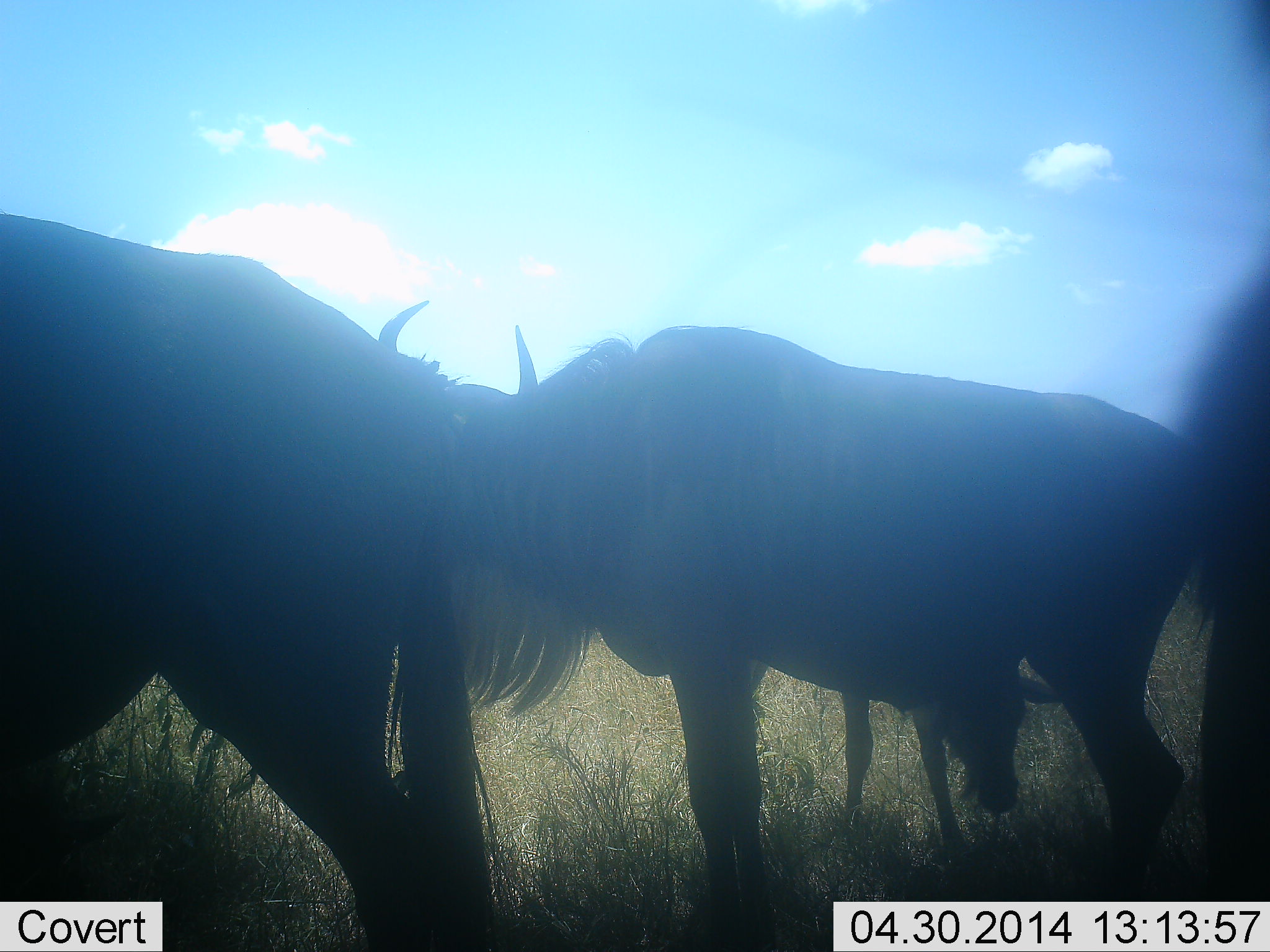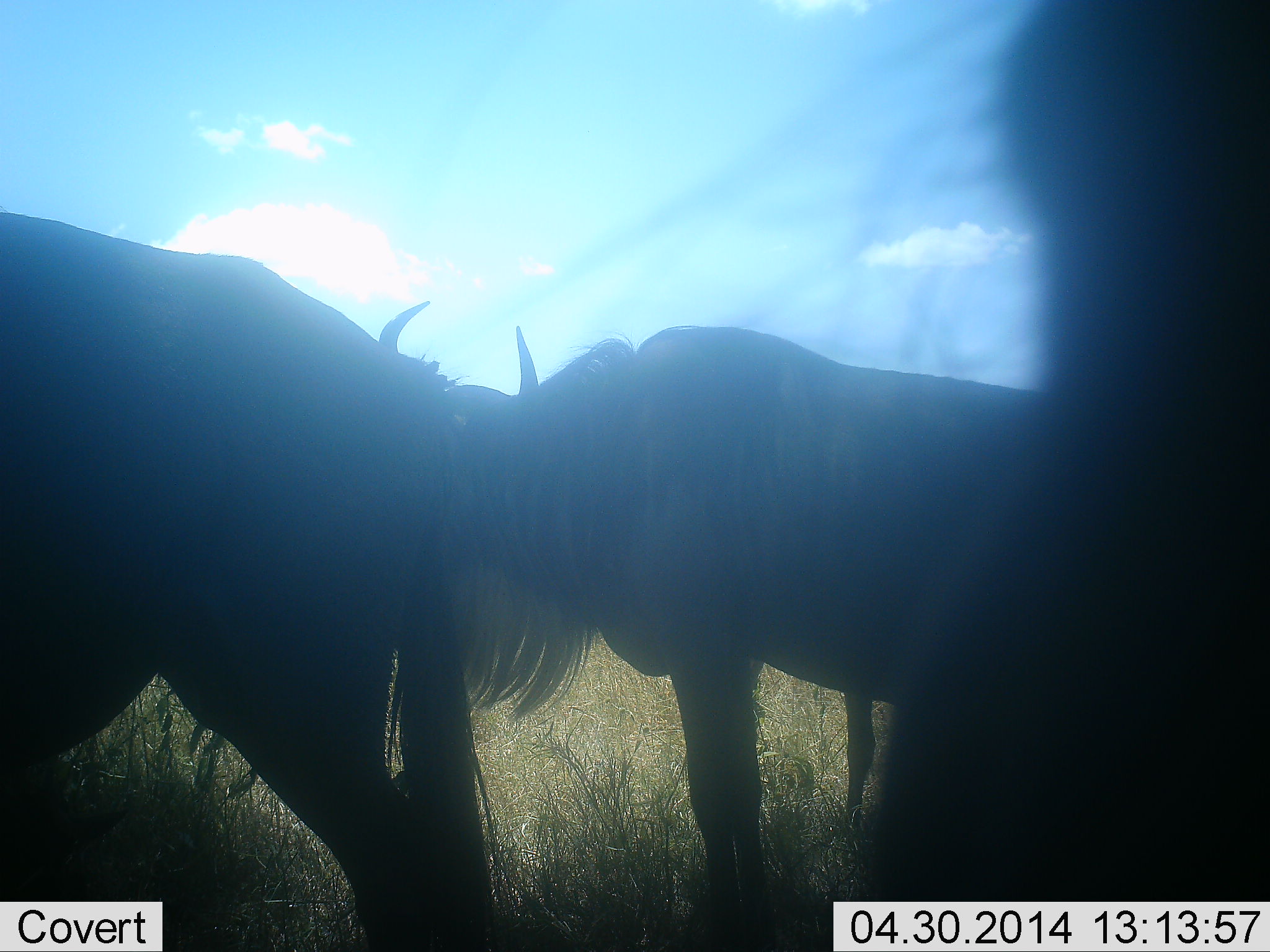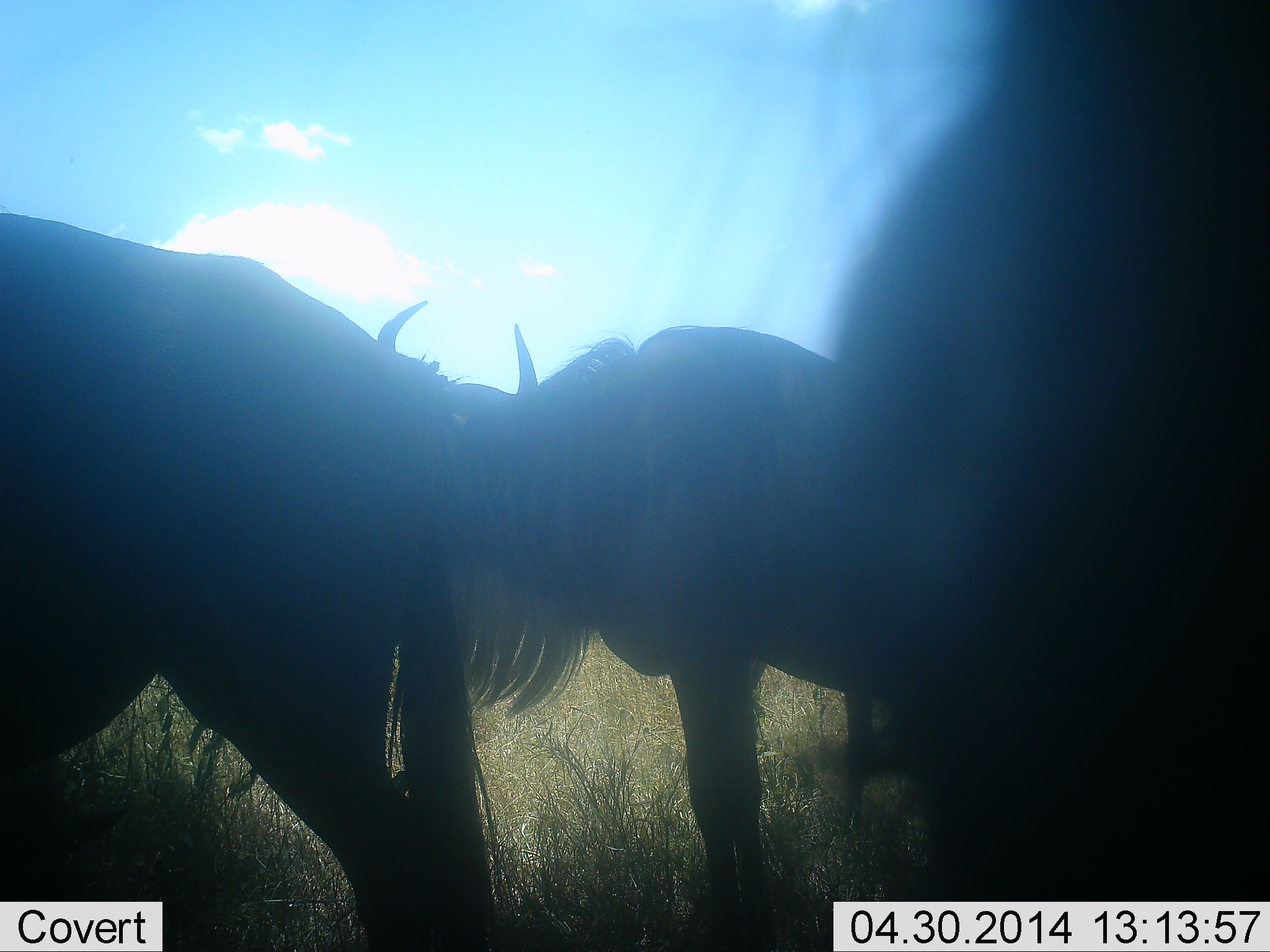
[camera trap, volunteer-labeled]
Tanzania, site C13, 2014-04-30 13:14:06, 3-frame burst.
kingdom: Animalia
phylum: Chordata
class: Mammalia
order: Artiodactyla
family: Bovidae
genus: Connochaetes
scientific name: Connochaetes taurinus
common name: blue wildebeest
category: wildebeest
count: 3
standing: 100%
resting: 0%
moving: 10%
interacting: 10%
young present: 30%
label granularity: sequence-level